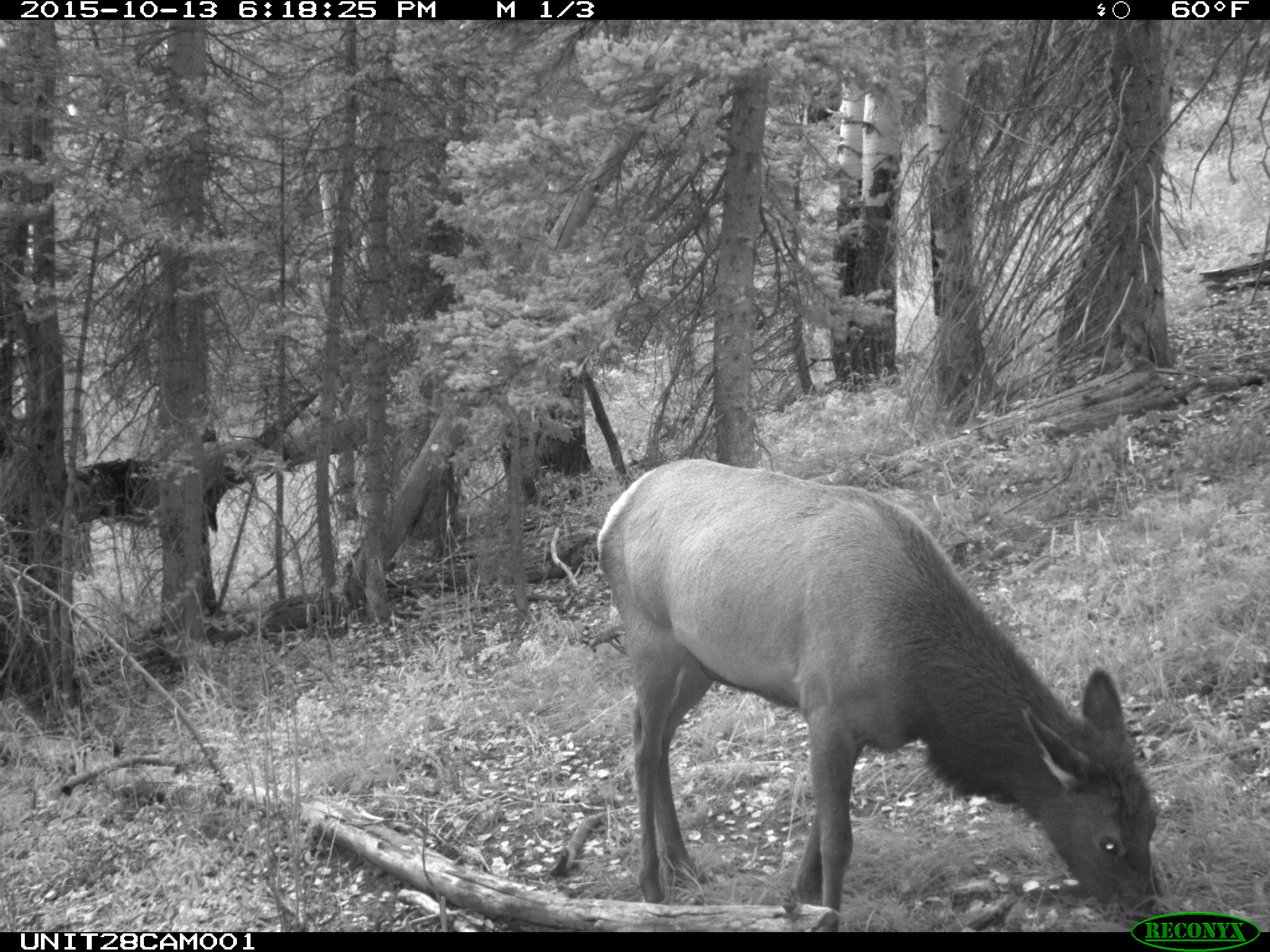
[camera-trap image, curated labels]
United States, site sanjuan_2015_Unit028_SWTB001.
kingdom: Animalia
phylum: Chordata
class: Mammalia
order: Artiodactyla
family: Cervidae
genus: Cervus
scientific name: Cervus elaphus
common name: red deer